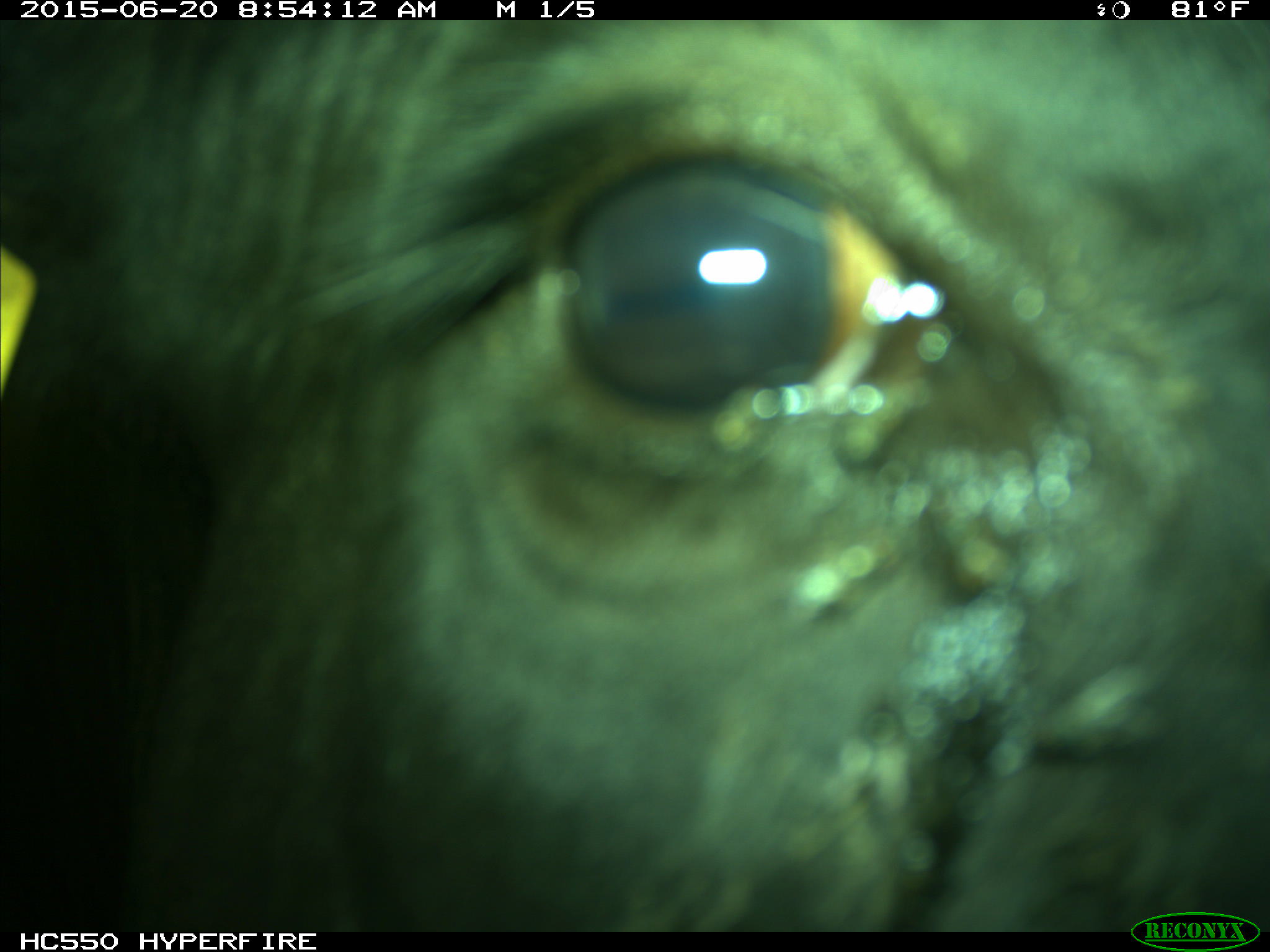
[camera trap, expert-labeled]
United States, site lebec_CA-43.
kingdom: Animalia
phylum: Chordata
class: Mammalia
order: Artiodactyla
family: Bovidae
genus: Bos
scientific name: Bos taurus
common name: domestic cow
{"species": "Bos taurus (domestic cow)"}